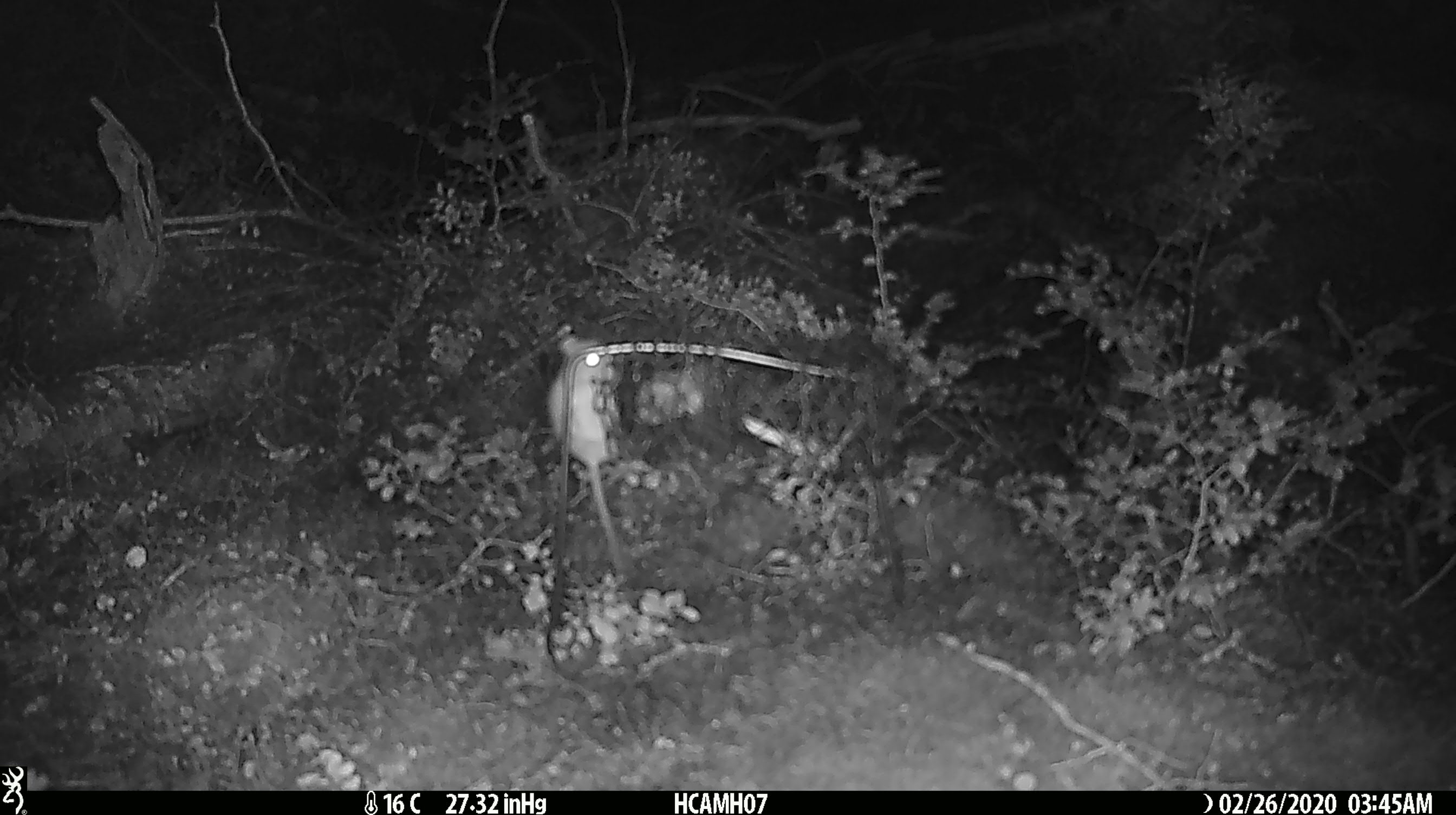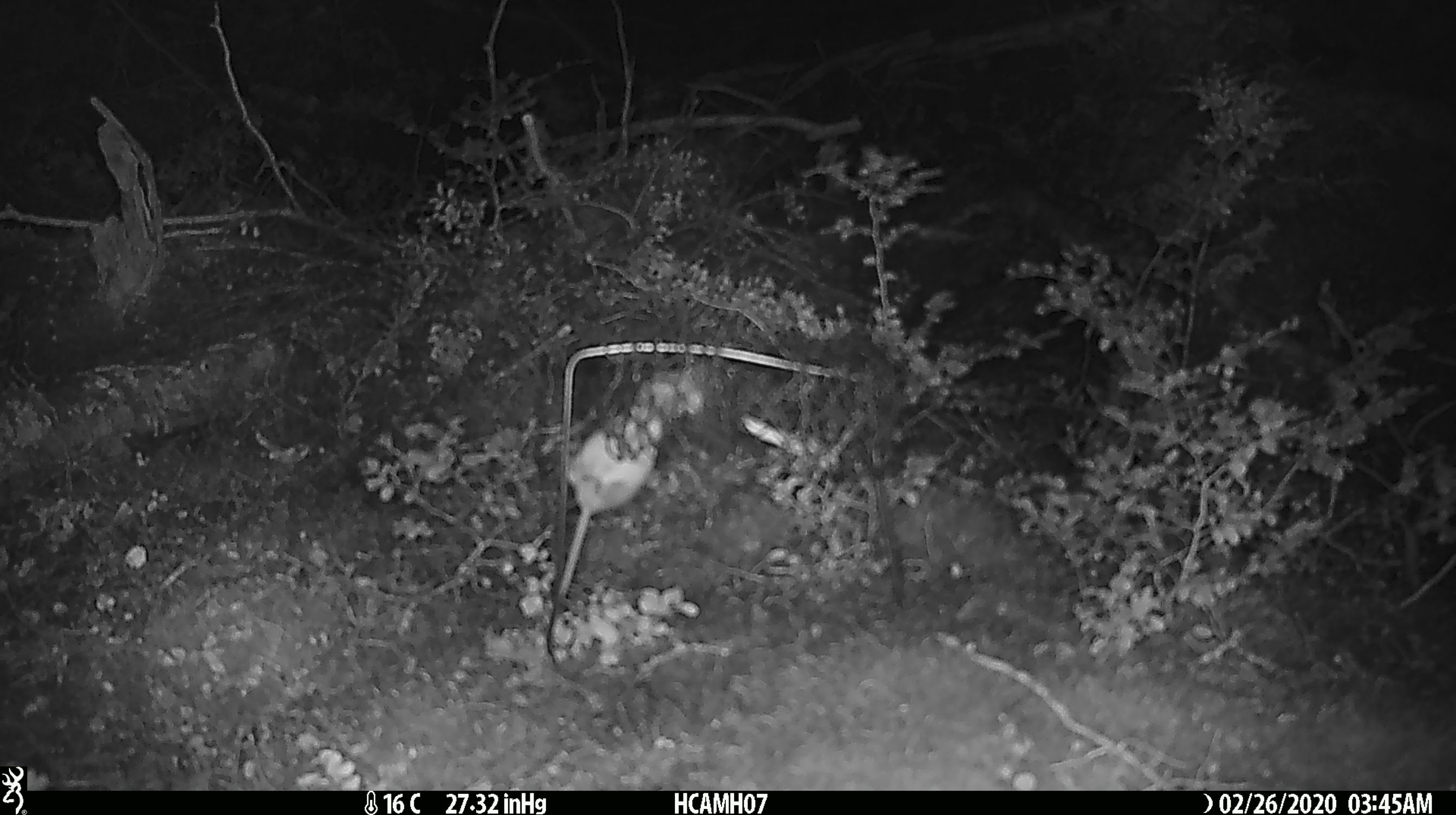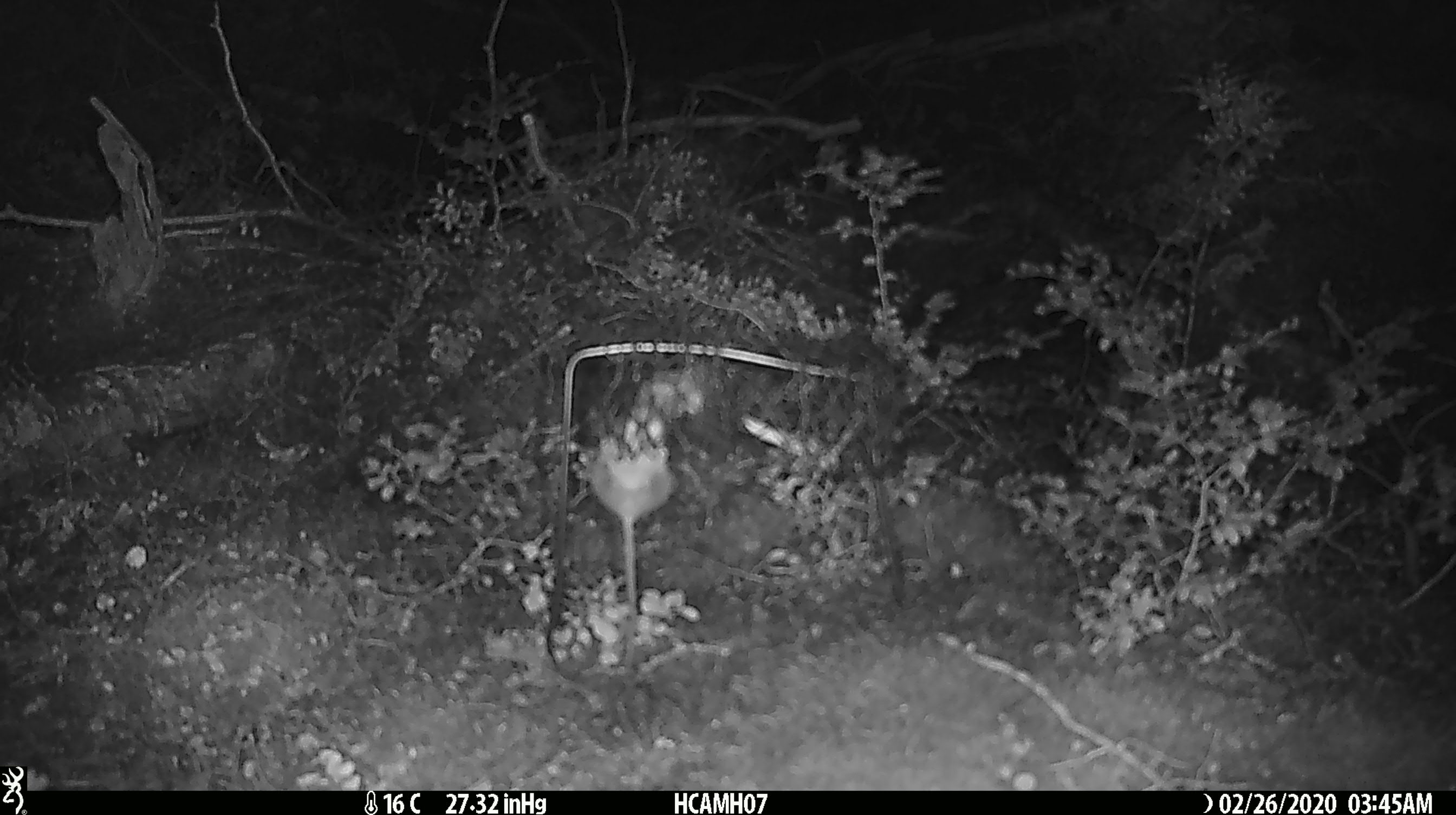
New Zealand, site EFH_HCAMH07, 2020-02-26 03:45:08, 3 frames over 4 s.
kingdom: Animalia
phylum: Chordata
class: Mammalia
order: Rodentia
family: Muridae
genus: Mus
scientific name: Mus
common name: mouse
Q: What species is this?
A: Mouse (Mus).